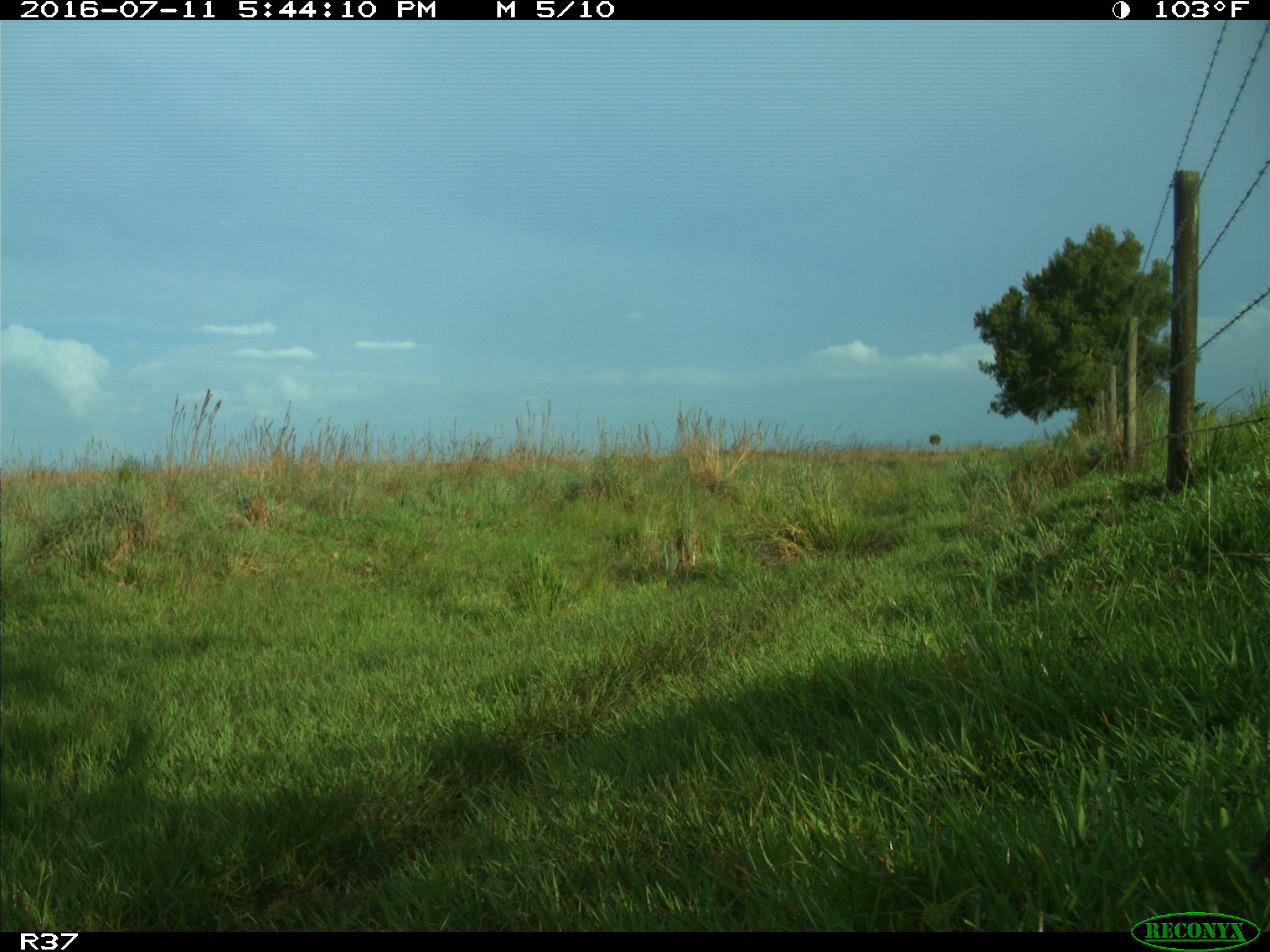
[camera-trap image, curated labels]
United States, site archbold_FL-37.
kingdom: Animalia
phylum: Chordata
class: Aves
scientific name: Aves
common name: birds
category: unidentified bird